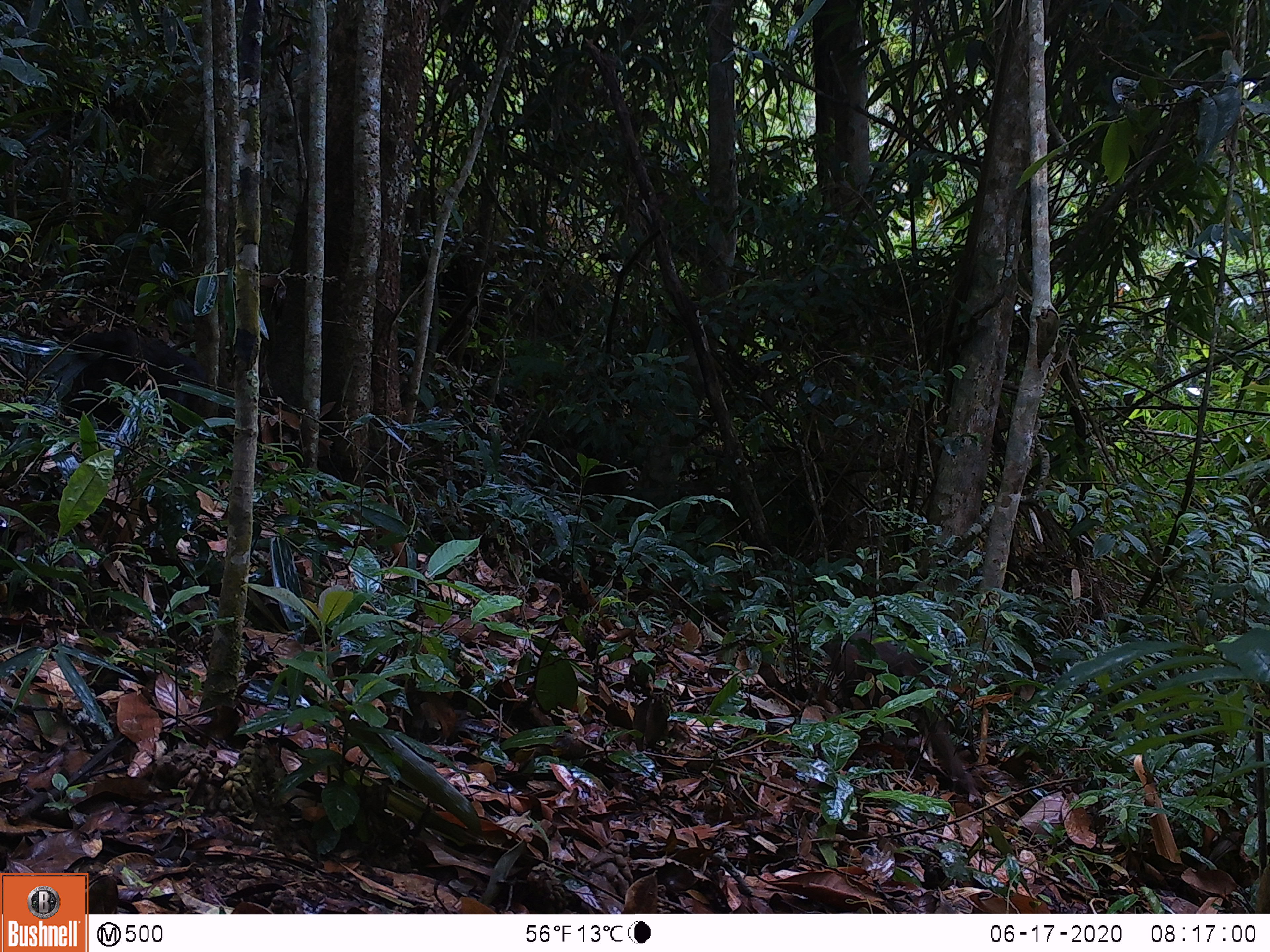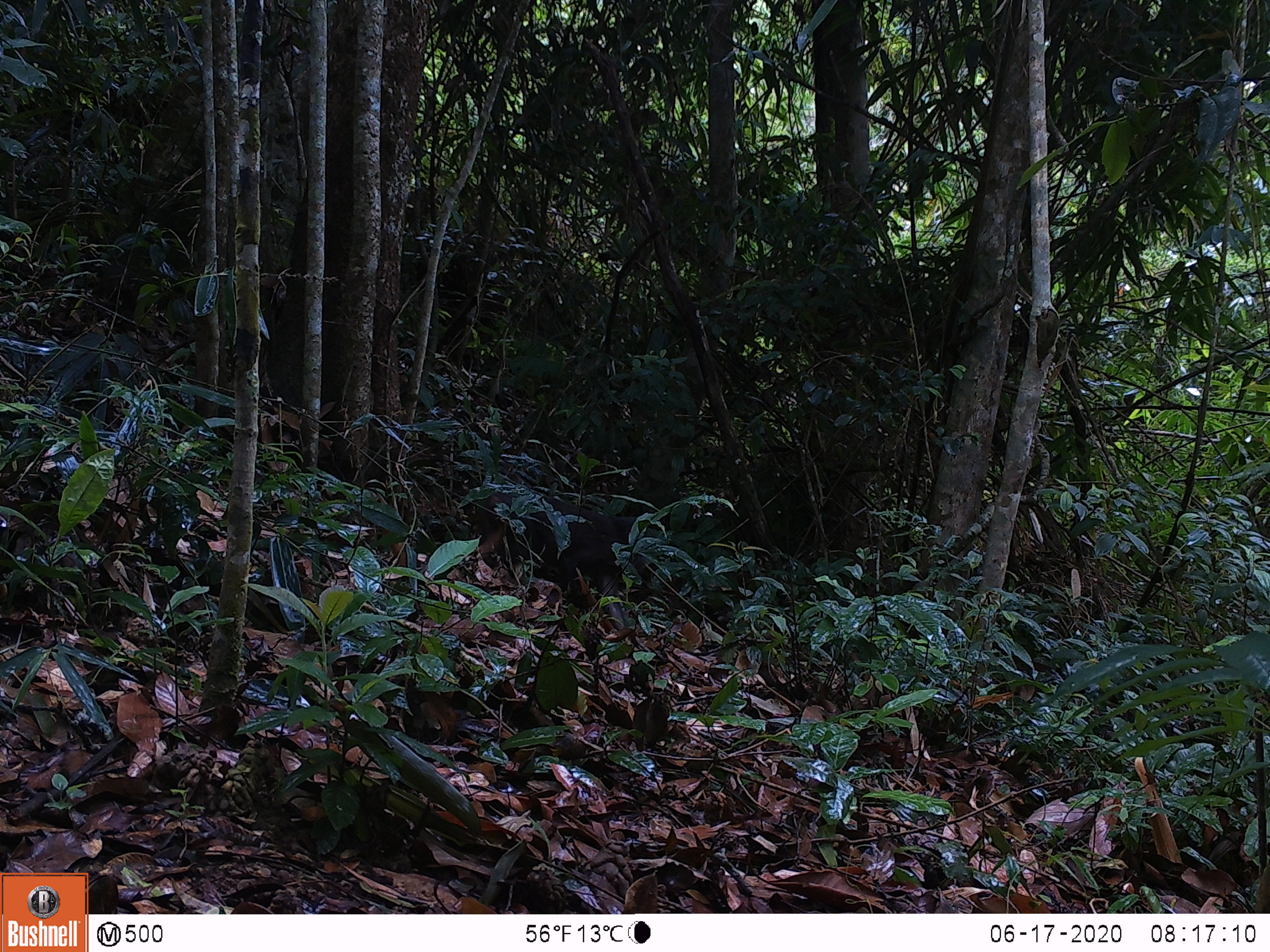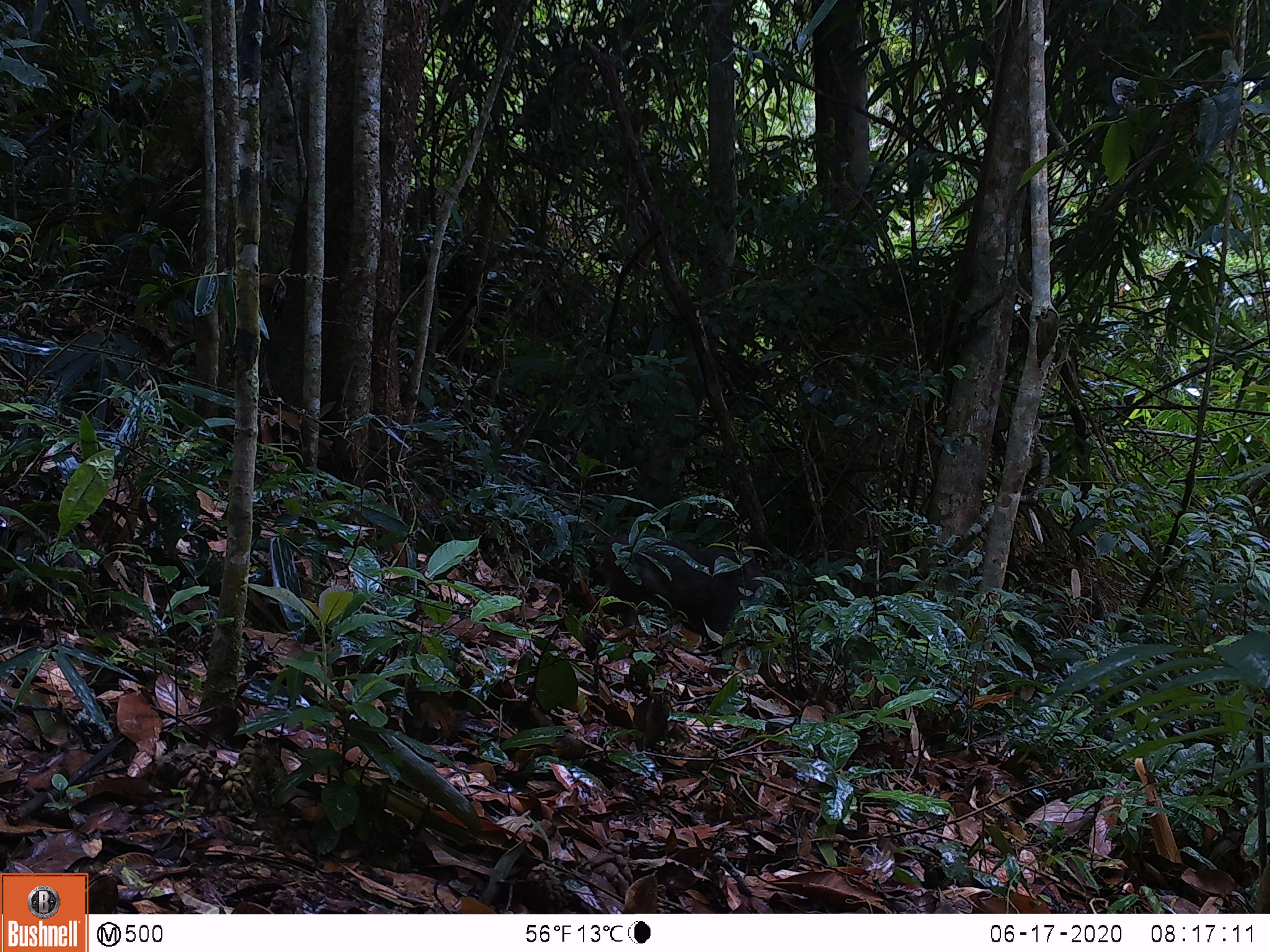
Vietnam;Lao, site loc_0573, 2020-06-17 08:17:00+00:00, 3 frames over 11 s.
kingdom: Animalia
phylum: Chordata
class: Mammalia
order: Primates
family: Cercopithecidae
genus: Macaca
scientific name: Macaca arctoides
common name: stump-tailed macaque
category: stump tailed macaque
Stump tailed macaque (stump-tailed macaque) (Macaca arctoides). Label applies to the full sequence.